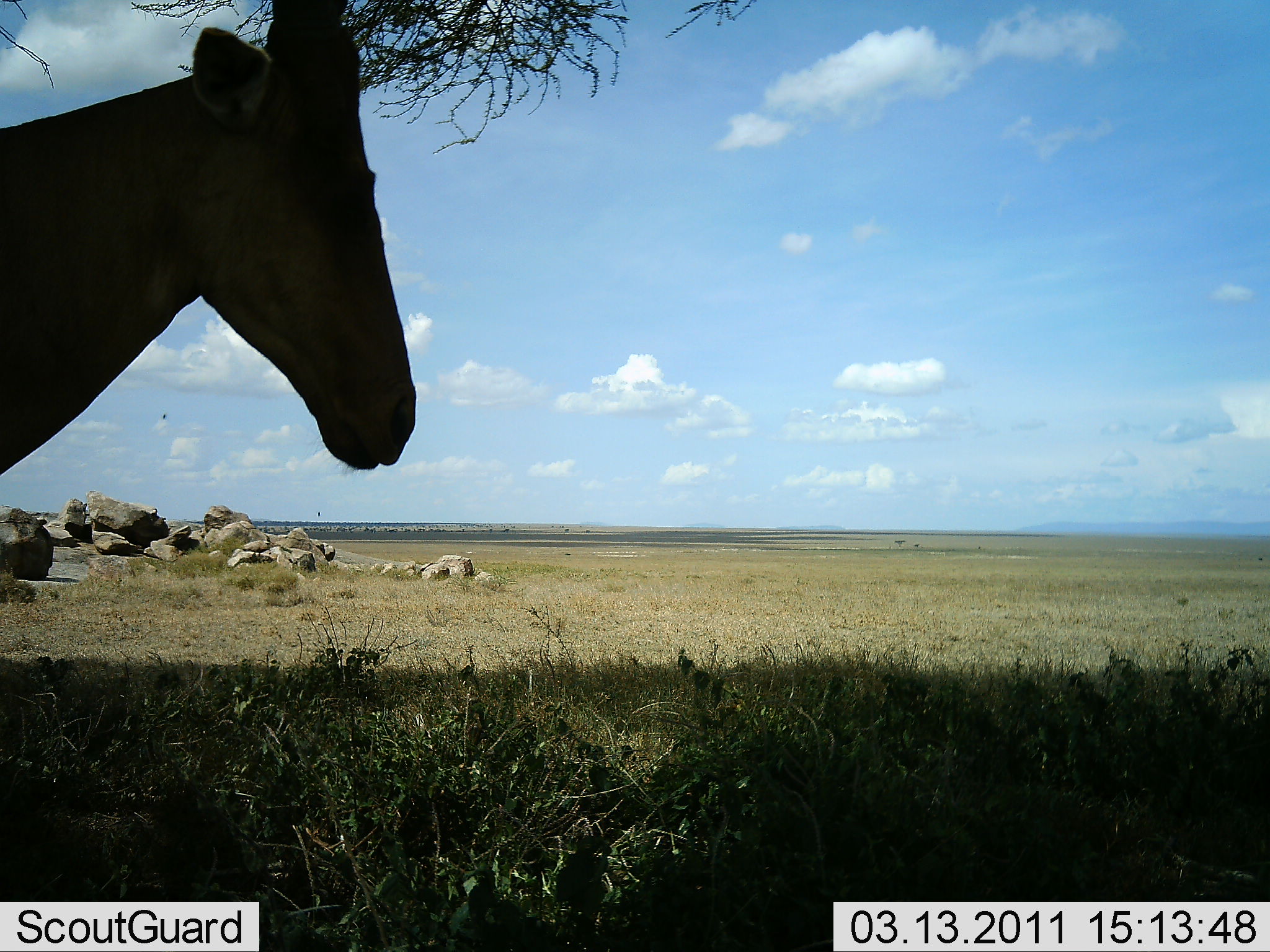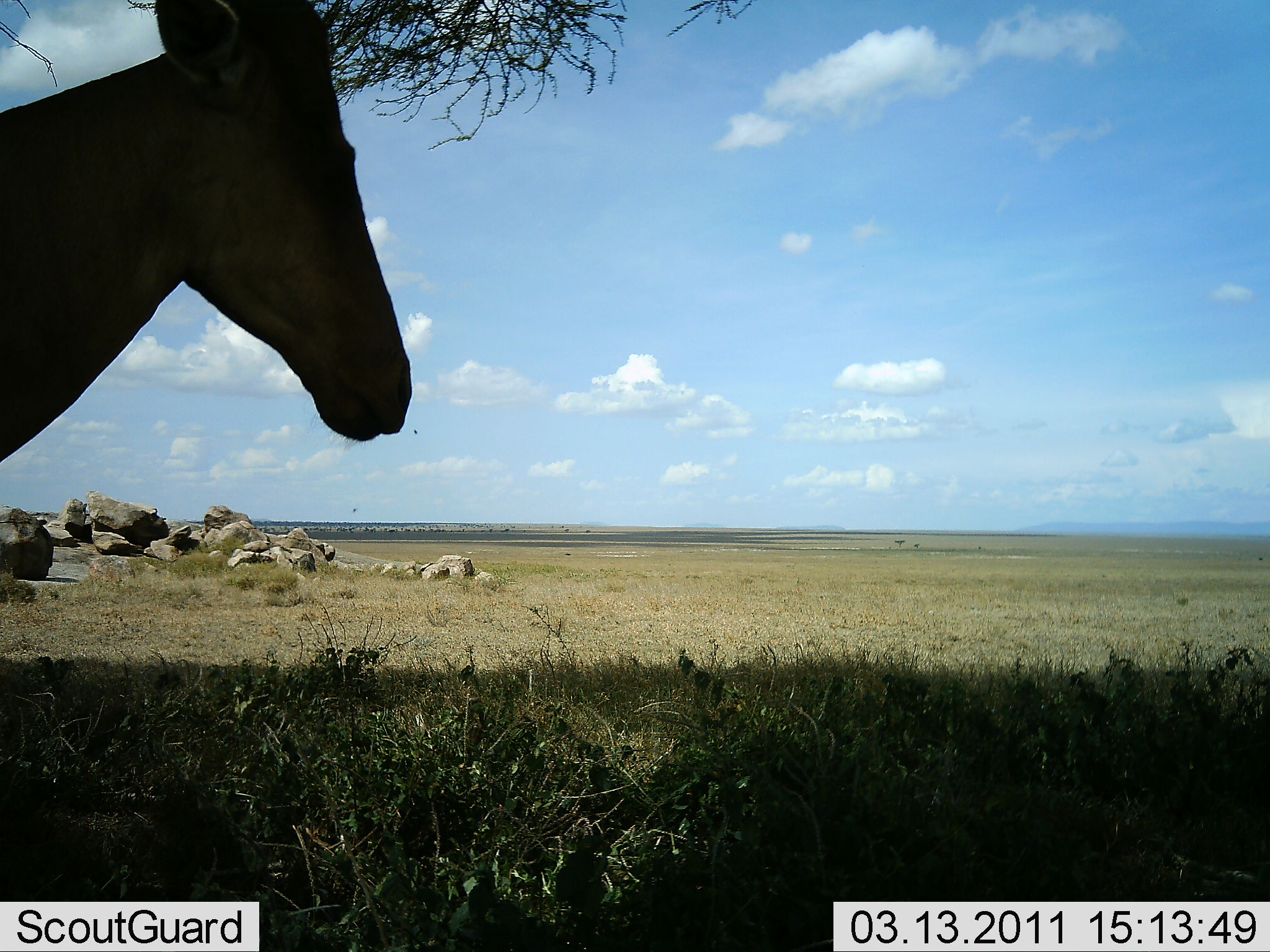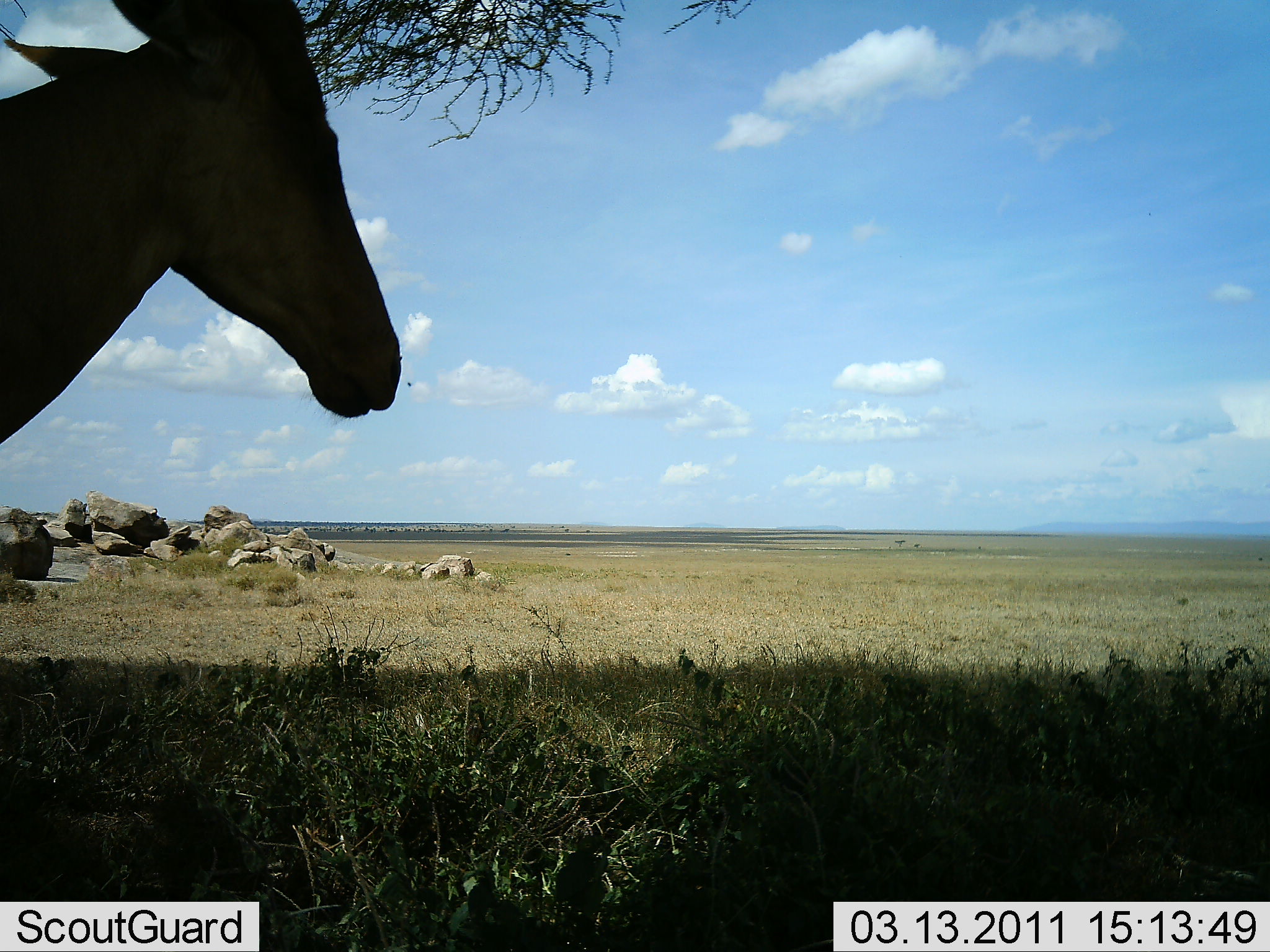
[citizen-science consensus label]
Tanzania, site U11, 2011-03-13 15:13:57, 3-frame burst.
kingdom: Animalia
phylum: Chordata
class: Mammalia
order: Artiodactyla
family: Bovidae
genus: Alcelaphus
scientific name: Alcelaphus buselaphus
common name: hartebeest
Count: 1.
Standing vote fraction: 100%.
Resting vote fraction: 10%.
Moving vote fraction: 0%.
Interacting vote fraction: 0%.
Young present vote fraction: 0%.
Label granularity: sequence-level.